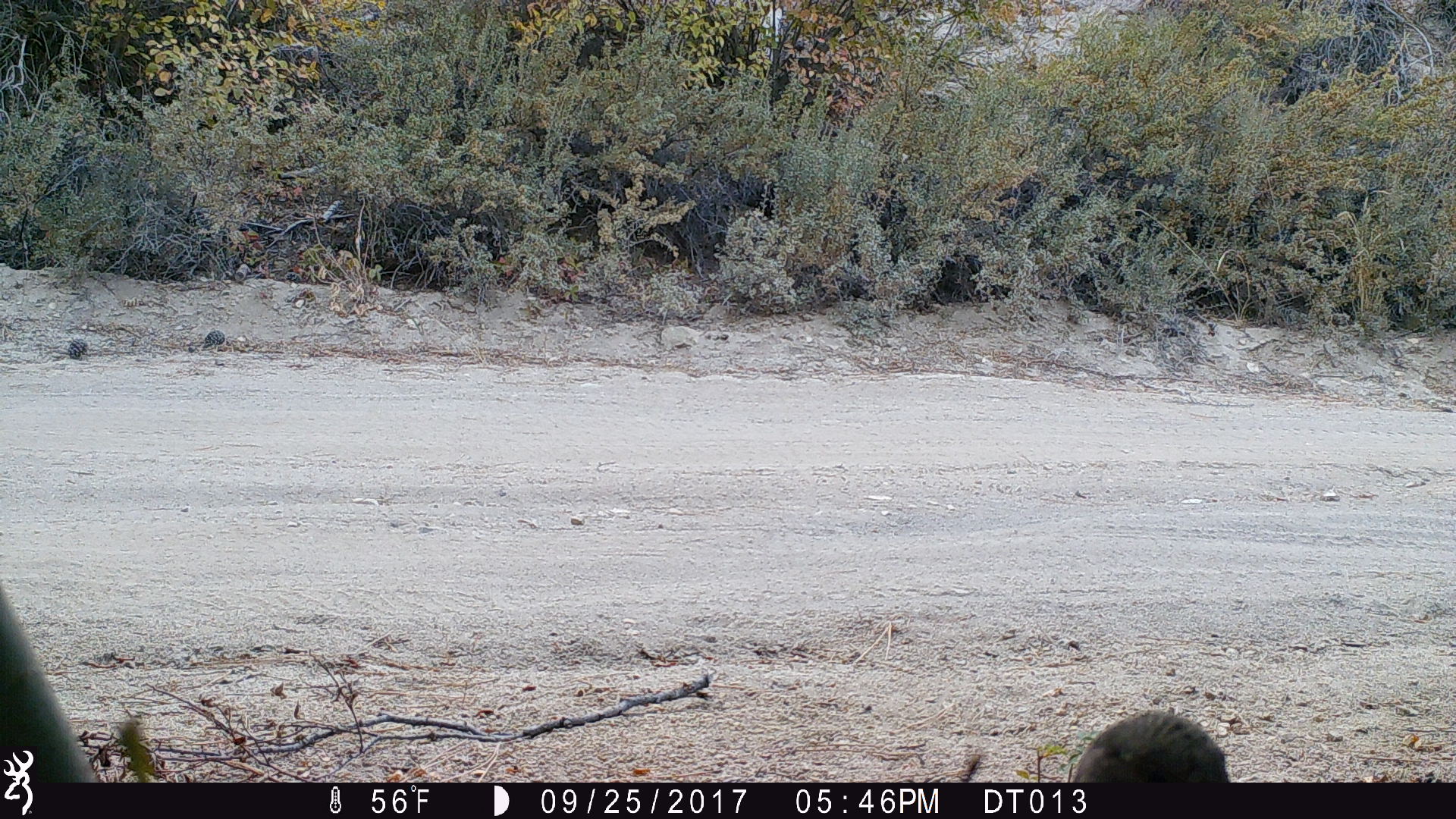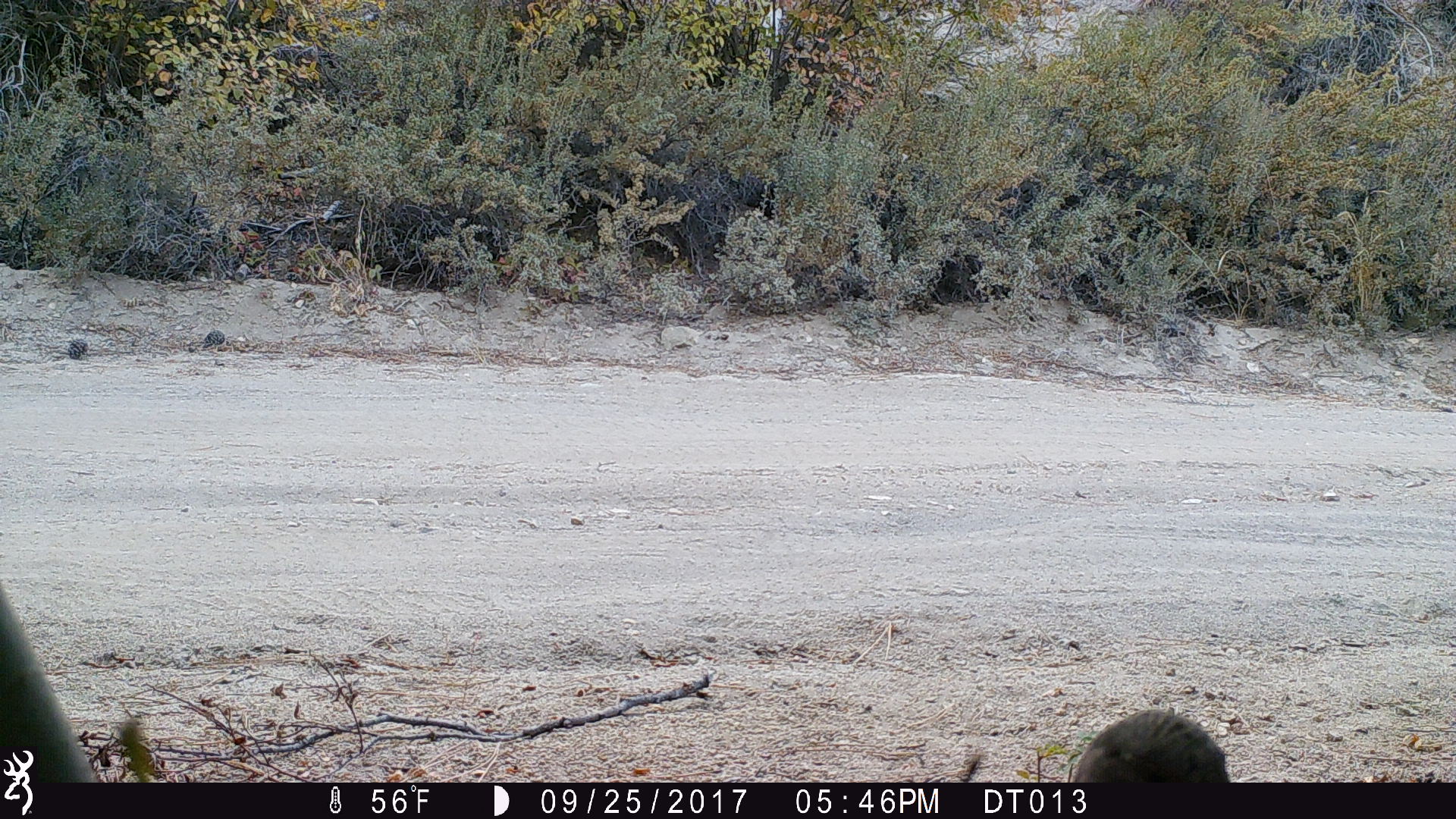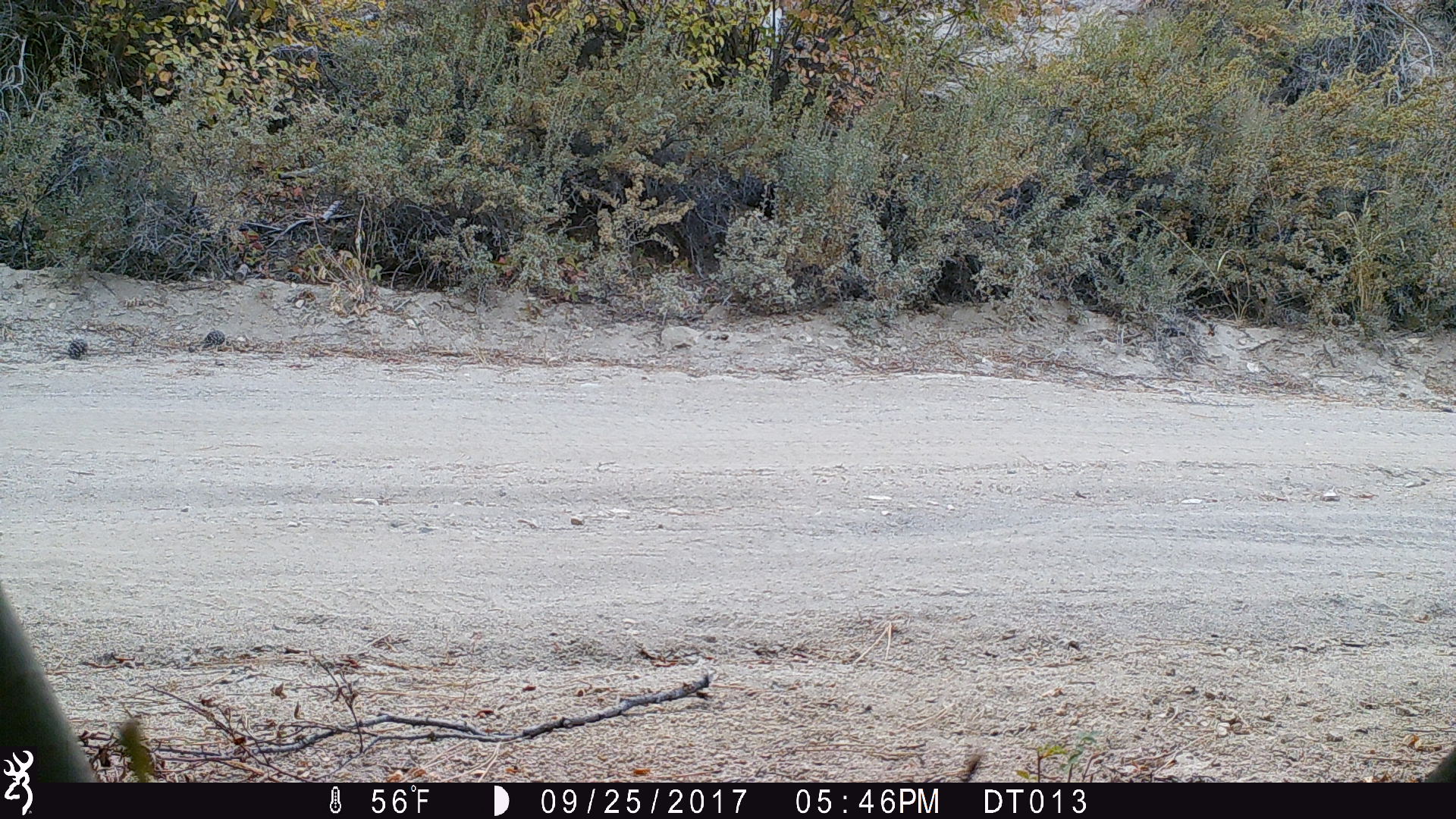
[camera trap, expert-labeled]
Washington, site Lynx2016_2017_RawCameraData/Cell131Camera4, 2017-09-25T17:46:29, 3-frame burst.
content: unidentified animal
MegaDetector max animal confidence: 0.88